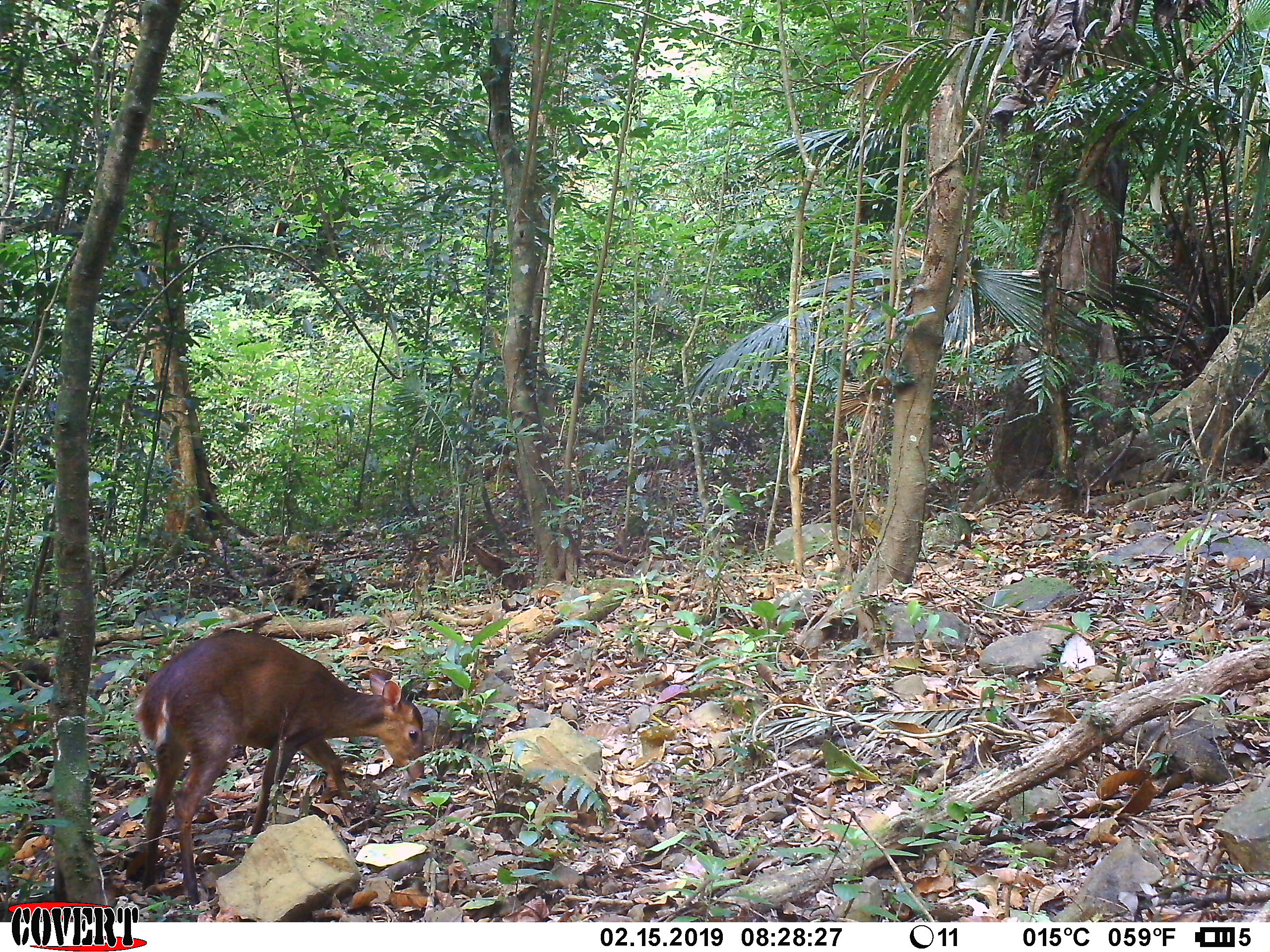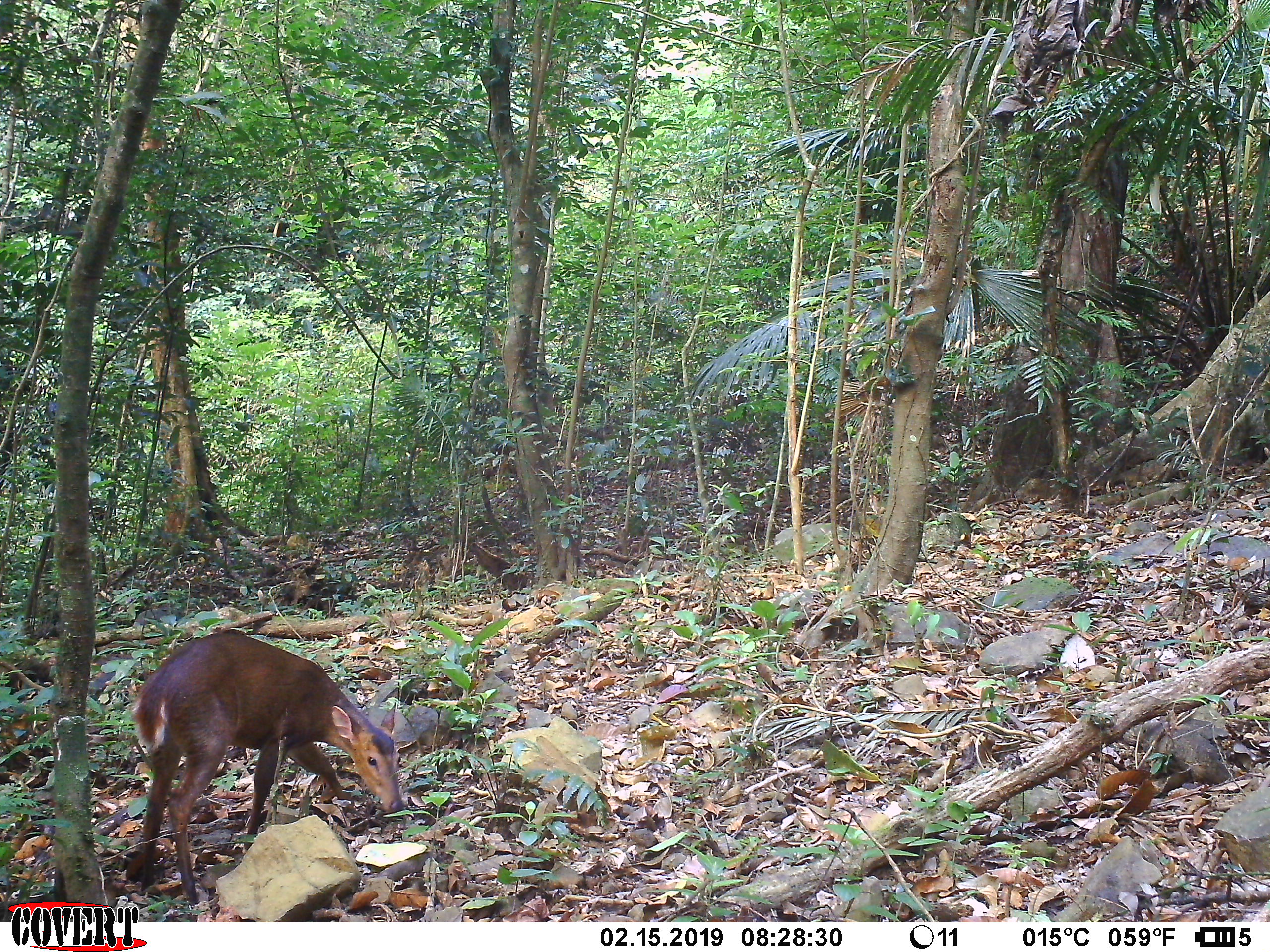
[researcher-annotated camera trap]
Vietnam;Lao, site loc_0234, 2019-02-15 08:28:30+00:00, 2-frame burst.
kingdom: Animalia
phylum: Chordata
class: Mammalia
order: Artiodactyla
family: Cervidae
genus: Muntiacus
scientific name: Muntiacus vuquangensis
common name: large-antlered muntjac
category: large antlered muntjac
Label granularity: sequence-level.